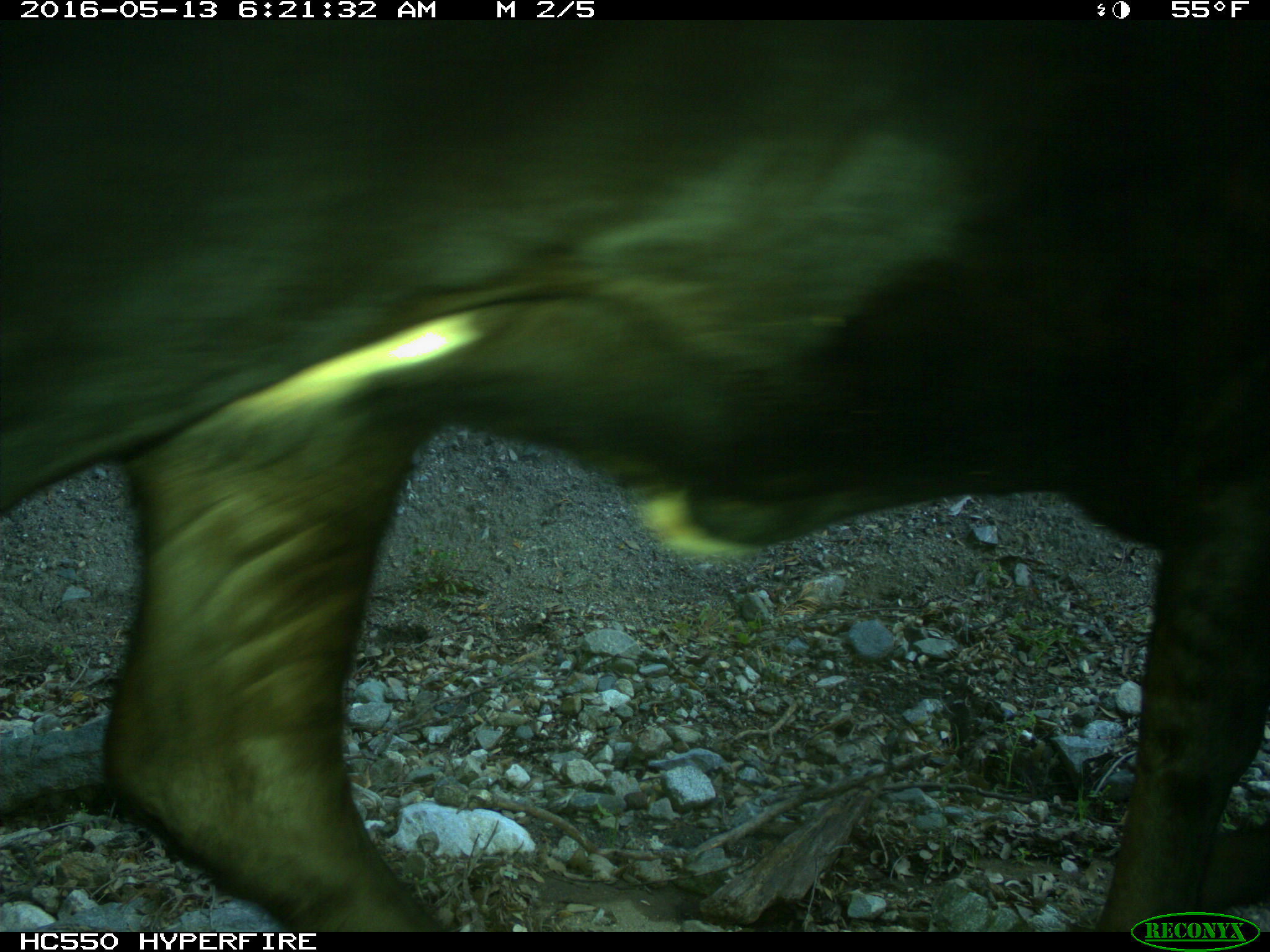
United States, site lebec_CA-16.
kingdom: Animalia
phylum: Chordata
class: Mammalia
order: Artiodactyla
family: Bovidae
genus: Bos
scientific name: Bos taurus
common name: domestic cow